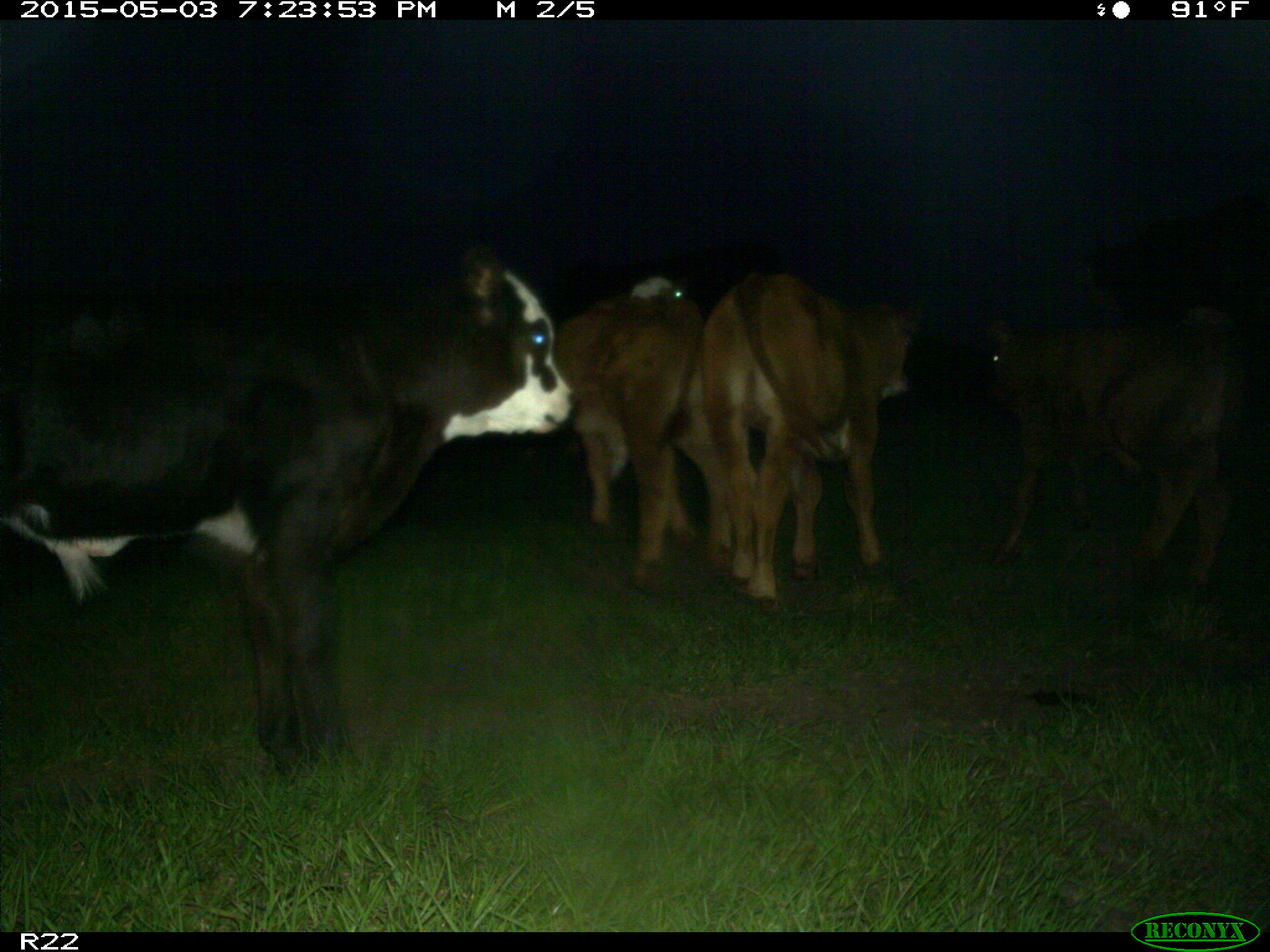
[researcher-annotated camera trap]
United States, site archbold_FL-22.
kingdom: Animalia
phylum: Chordata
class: Mammalia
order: Artiodactyla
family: Bovidae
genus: Bos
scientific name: Bos taurus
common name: domestic cow